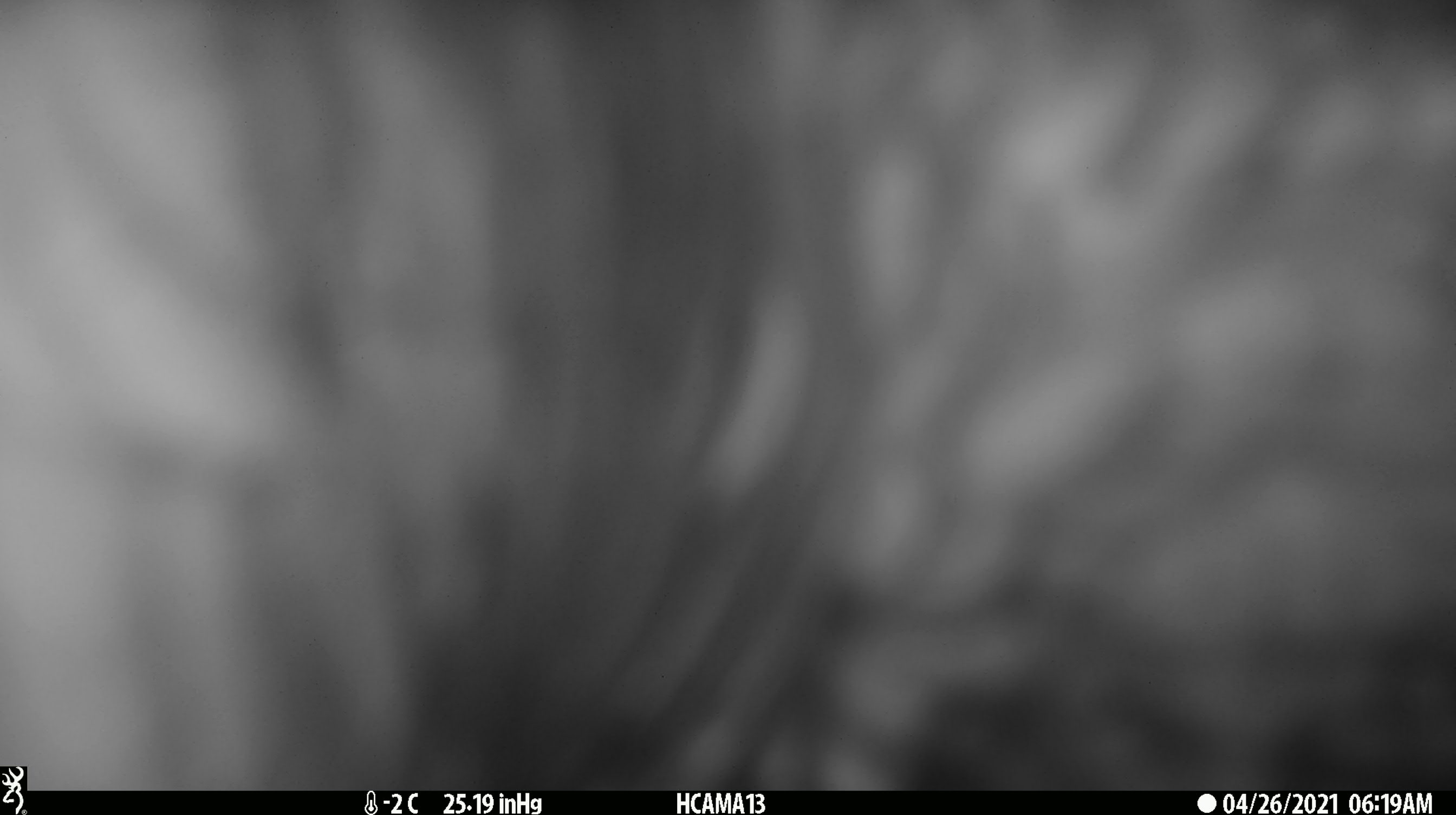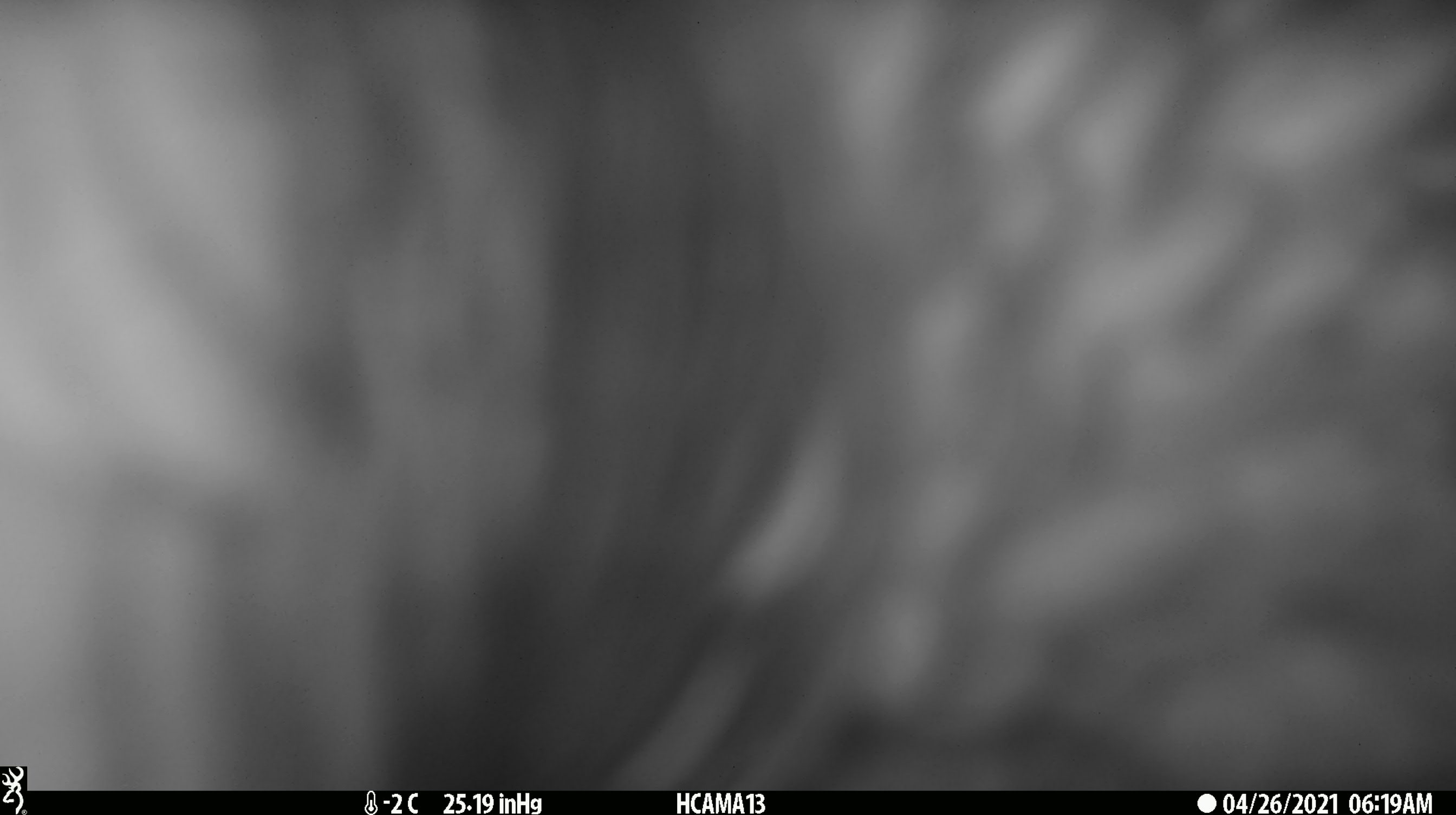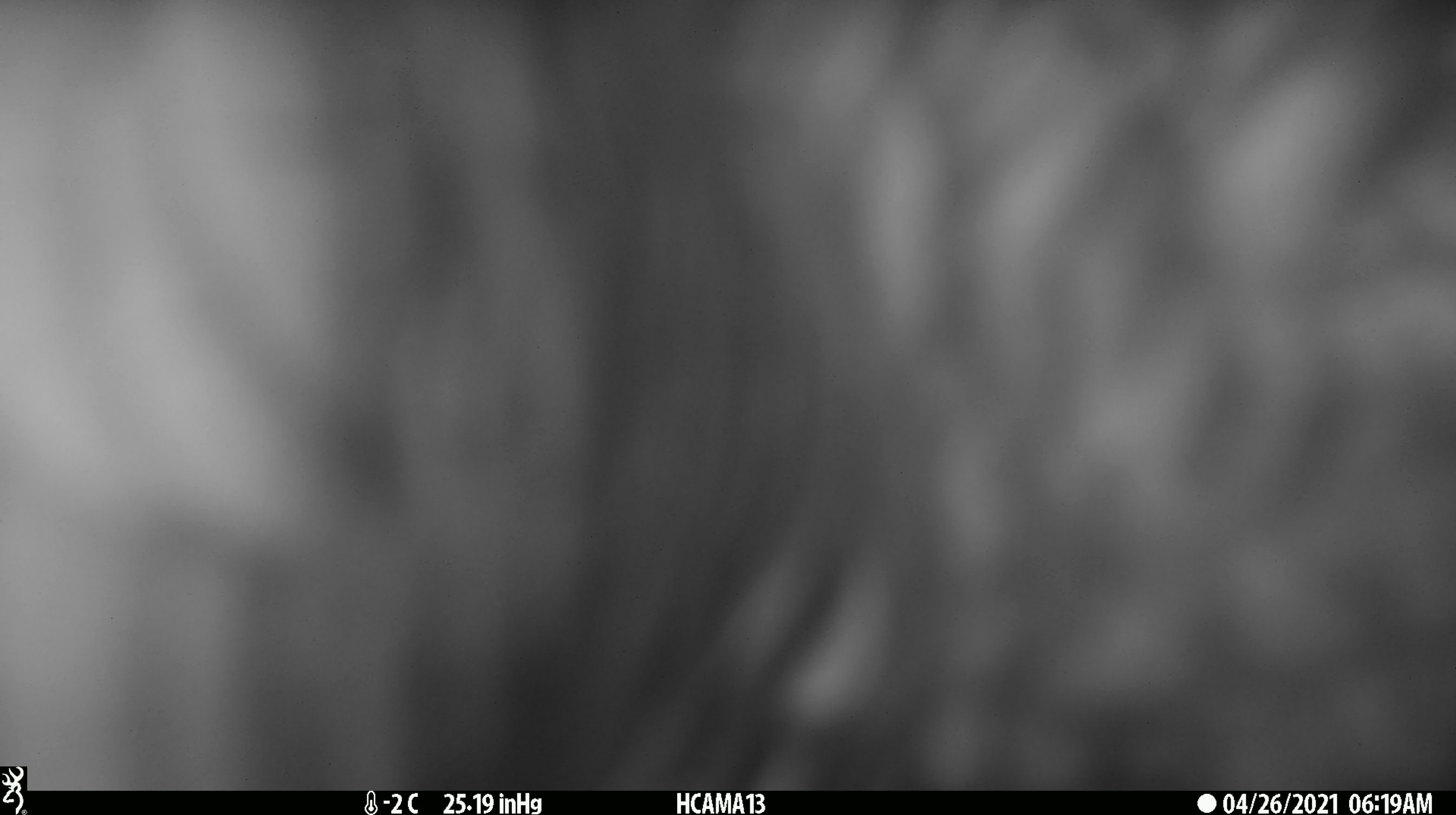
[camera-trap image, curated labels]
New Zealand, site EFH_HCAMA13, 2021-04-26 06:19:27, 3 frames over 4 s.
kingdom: Animalia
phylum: Chordata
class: Aves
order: Psittaciformes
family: Strigopidae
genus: Nestor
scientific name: Nestor notabilis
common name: kea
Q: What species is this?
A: Kea (Nestor notabilis).